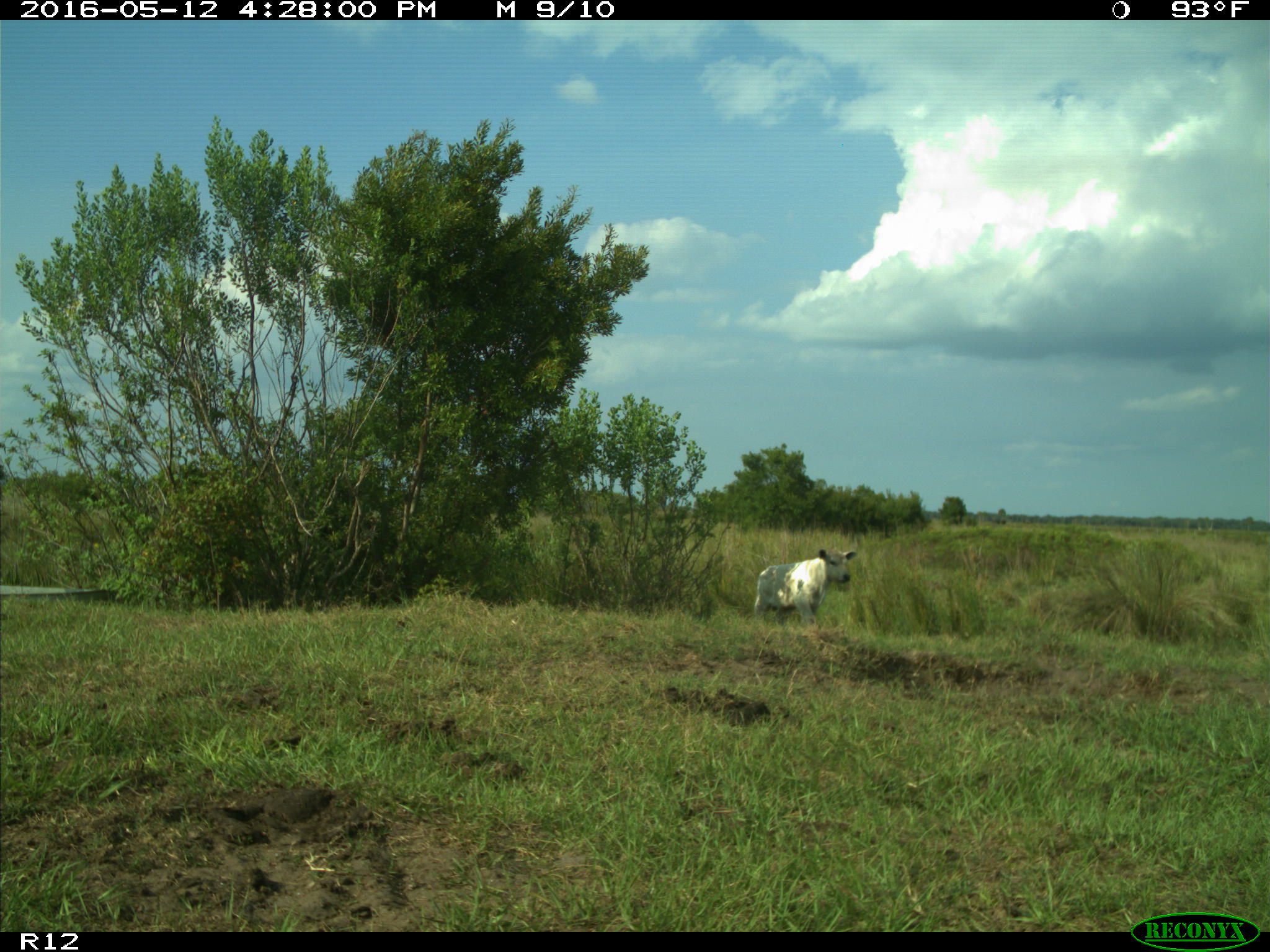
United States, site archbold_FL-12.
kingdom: Animalia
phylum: Chordata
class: Mammalia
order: Artiodactyla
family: Bovidae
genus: Bos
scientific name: Bos taurus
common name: domestic cow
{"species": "Bos taurus (domestic cow)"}